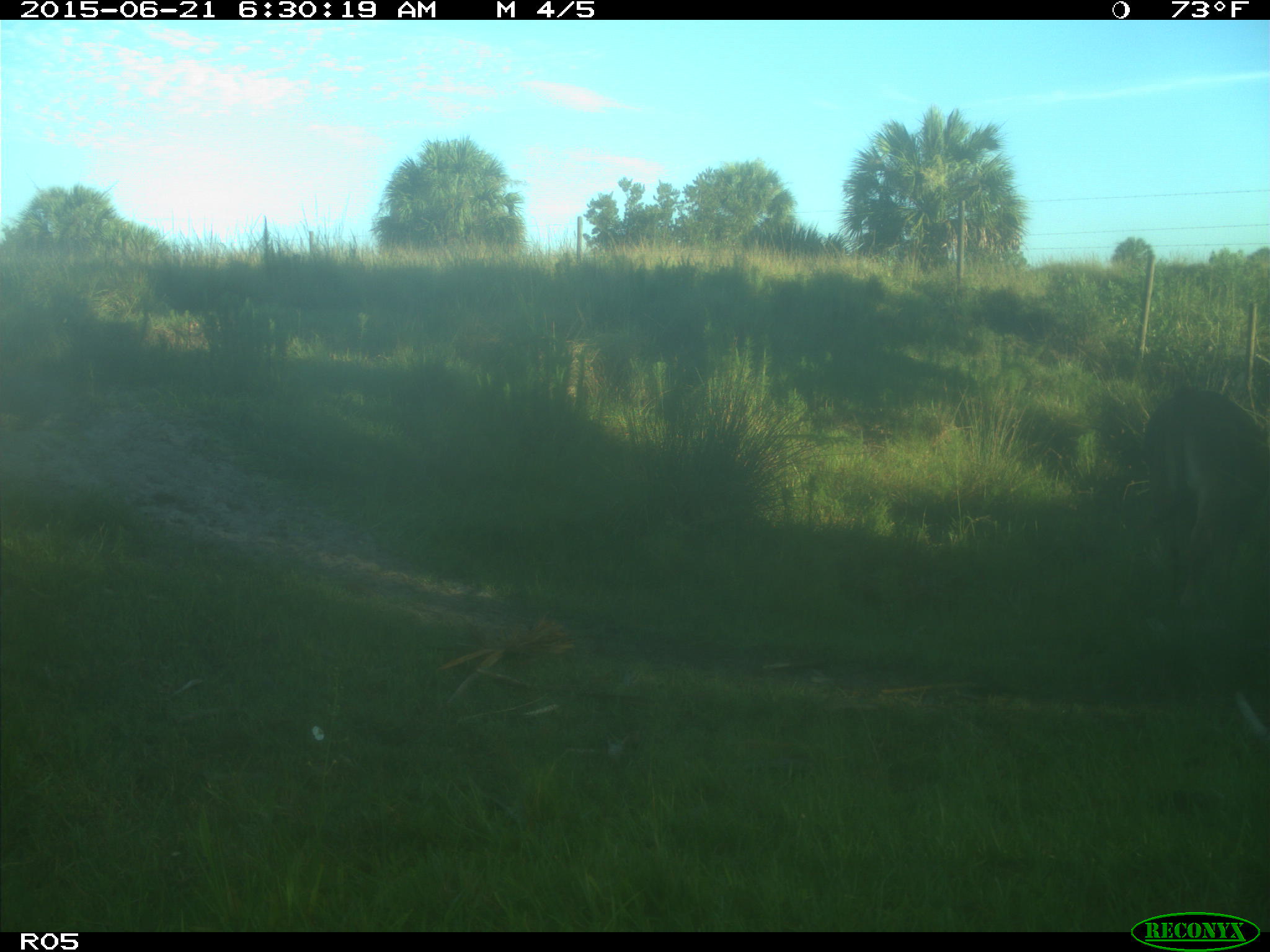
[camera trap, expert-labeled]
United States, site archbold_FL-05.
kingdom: Animalia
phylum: Chordata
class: Mammalia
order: Artiodactyla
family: Bovidae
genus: Bos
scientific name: Bos taurus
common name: domestic cow